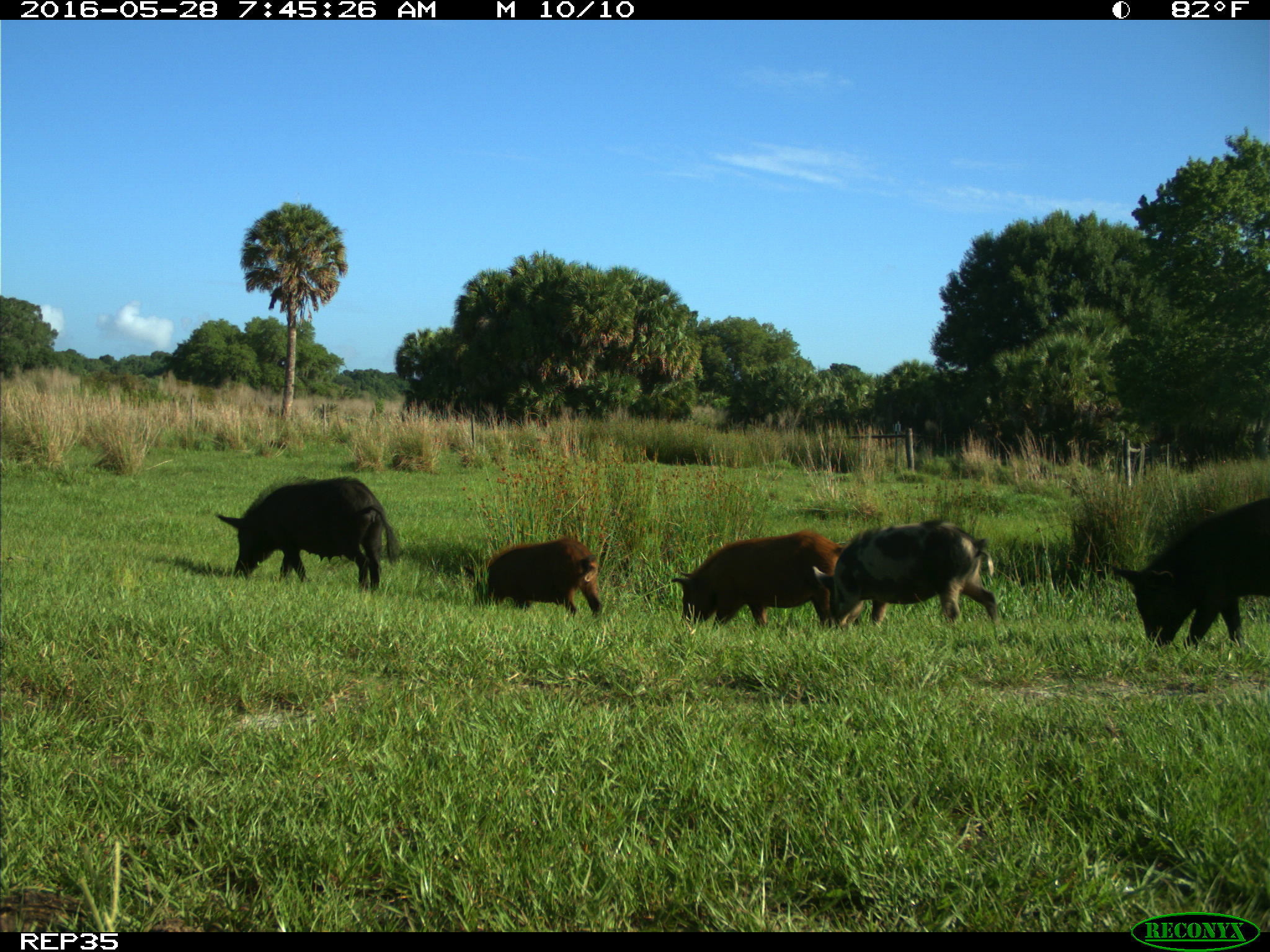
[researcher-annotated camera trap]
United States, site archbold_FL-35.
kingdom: Animalia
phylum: Chordata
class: Mammalia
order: Artiodactyla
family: Suidae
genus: Sus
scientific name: Sus scrofa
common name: wild boar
Sus scrofa (wild boar).